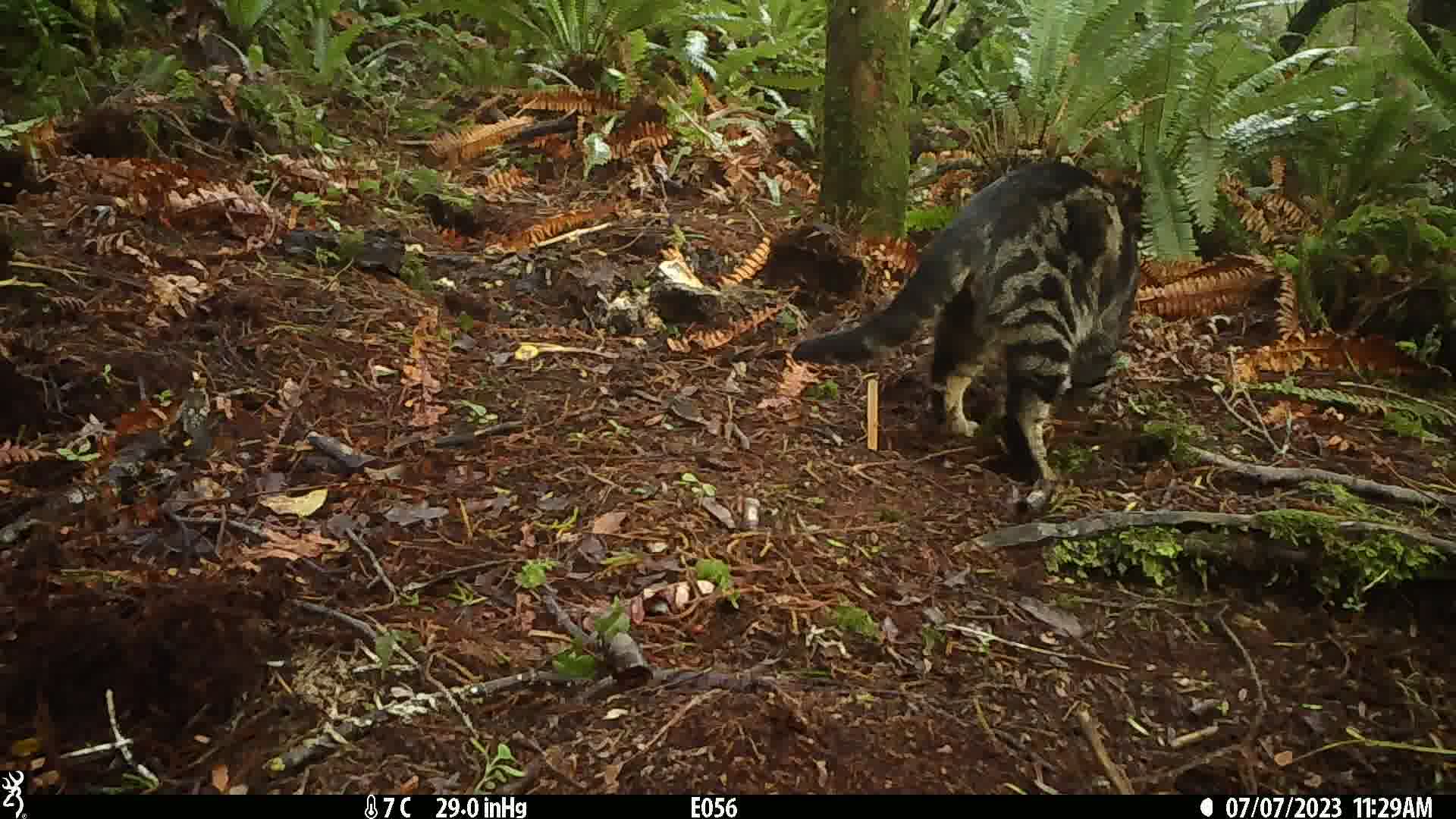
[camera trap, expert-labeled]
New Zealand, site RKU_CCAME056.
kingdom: Animalia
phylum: Chordata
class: Mammalia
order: Carnivora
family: Felidae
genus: Felis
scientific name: Felis catus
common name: domestic cat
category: cat